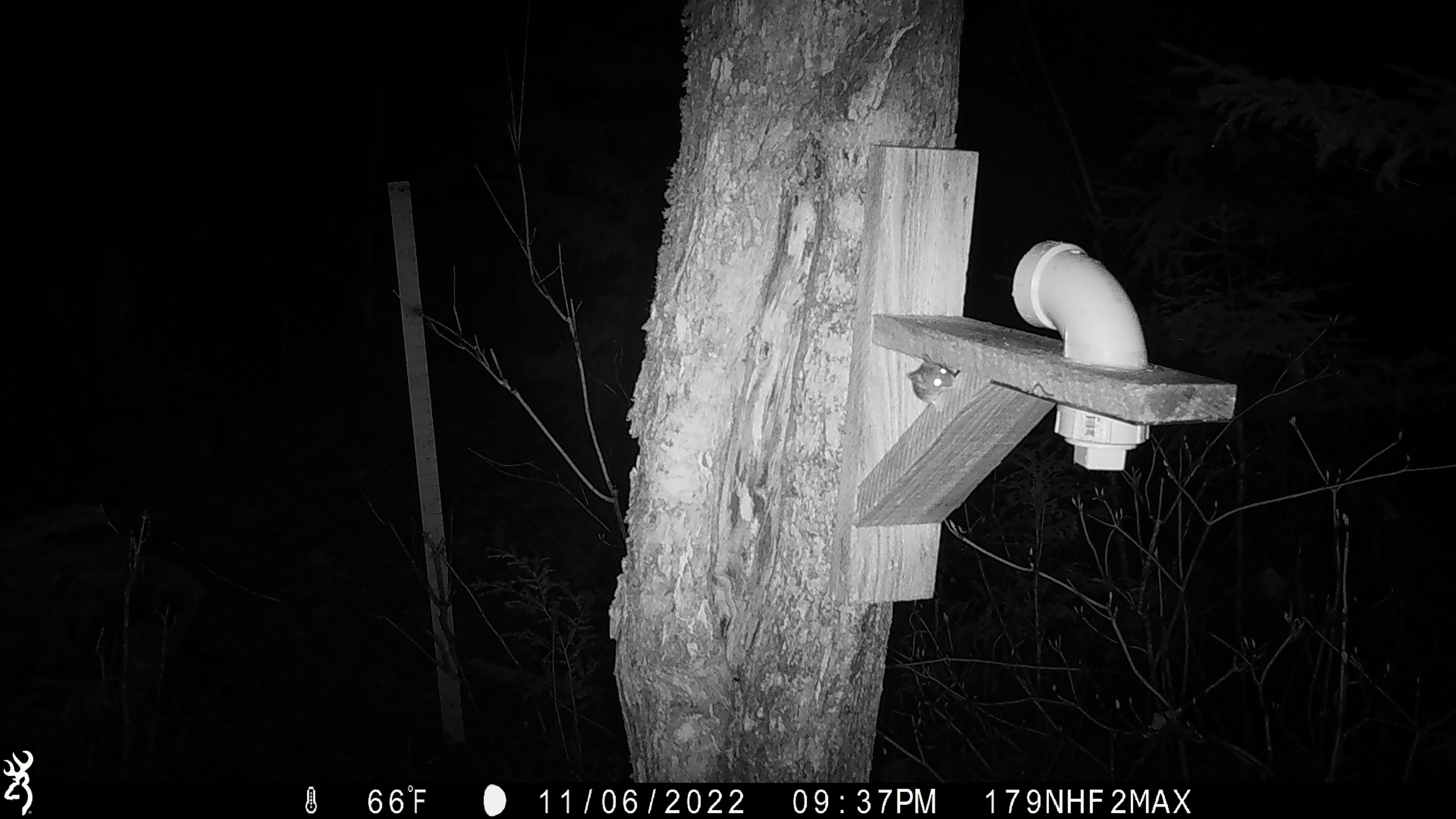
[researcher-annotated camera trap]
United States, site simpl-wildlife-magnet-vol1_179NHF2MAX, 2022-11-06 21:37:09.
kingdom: Animalia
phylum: Chordata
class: Mammalia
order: Rodentia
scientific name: Rodentia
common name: mouse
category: mouse sp.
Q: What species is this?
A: Mouse sp. (mouse) (Rodentia).